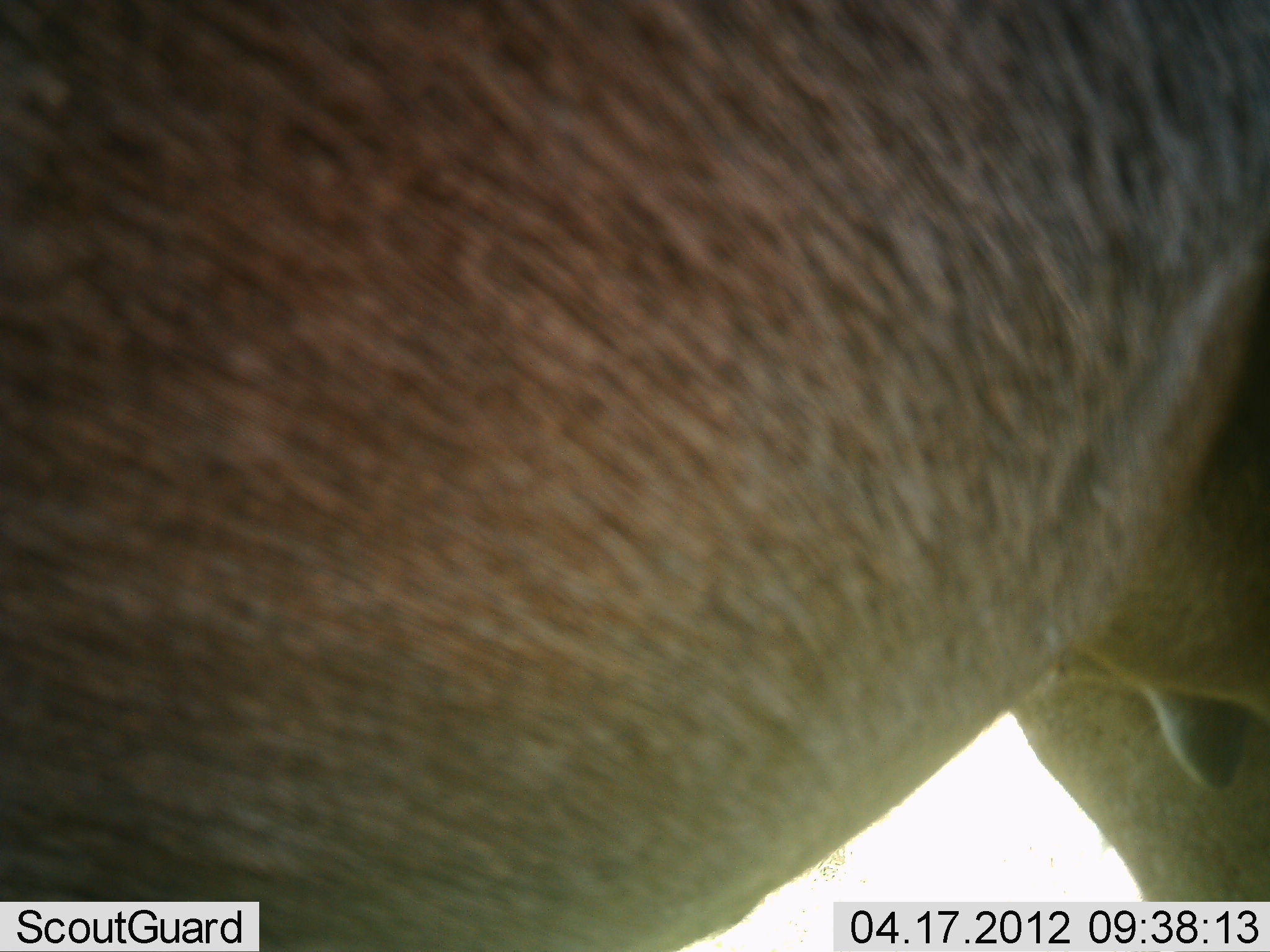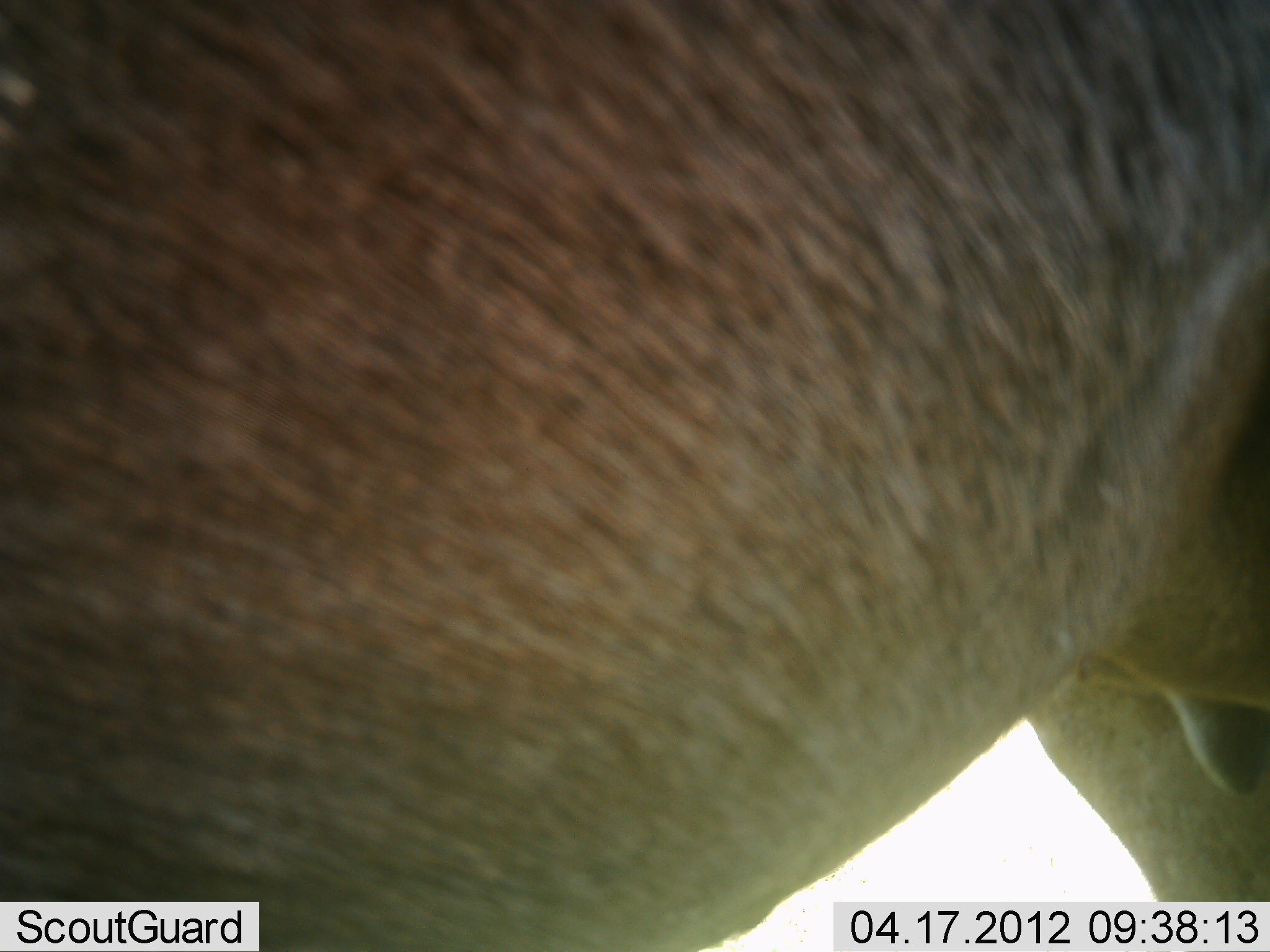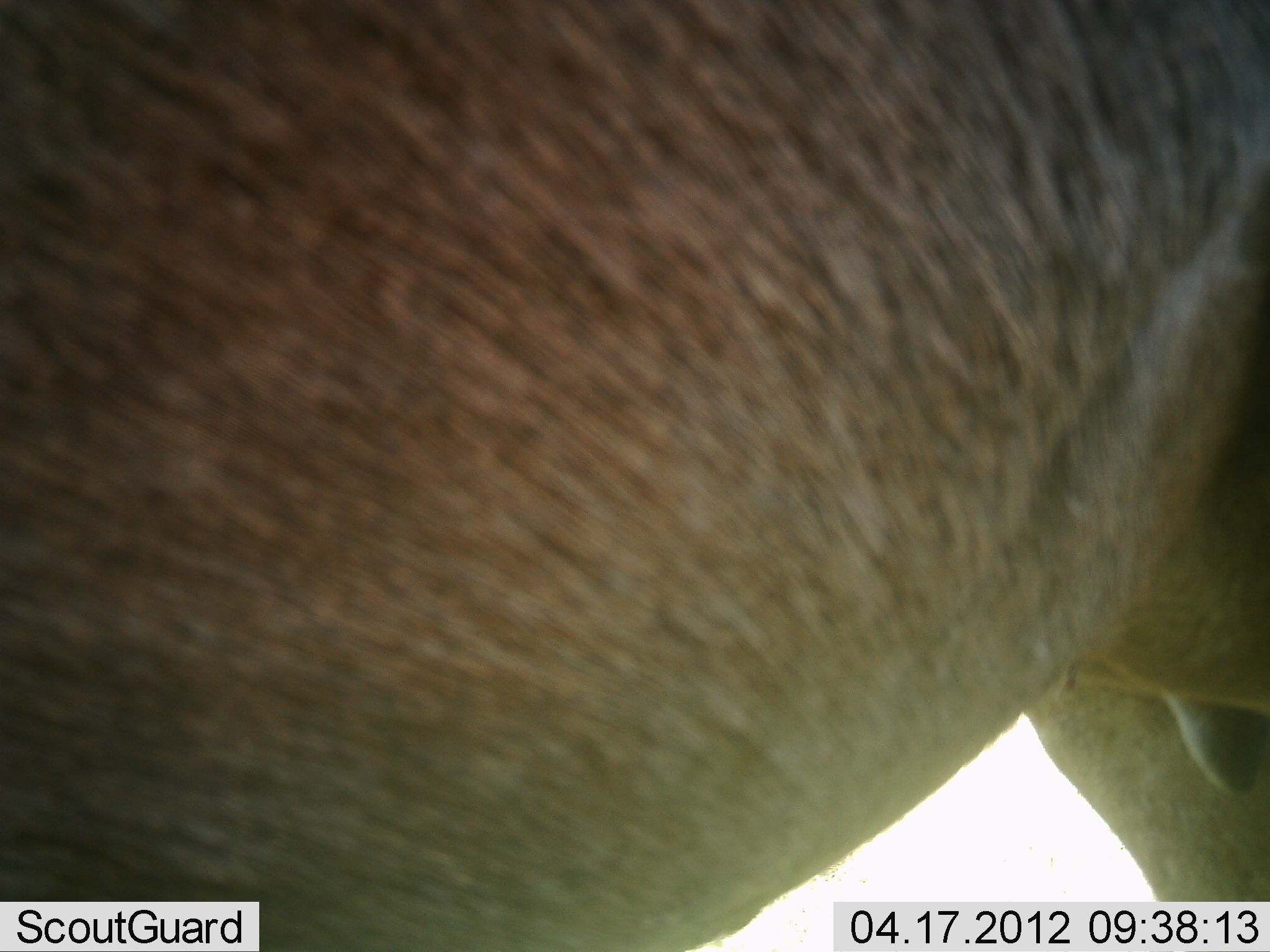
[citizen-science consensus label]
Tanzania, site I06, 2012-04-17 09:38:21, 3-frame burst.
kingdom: Animalia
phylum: Chordata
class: Mammalia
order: Artiodactyla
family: Bovidae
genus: Alcelaphus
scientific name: Alcelaphus buselaphus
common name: hartebeest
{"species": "hartebeest (Alcelaphus buselaphus)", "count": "1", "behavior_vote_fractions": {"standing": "100%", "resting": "0%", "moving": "12%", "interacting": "0%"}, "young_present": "0%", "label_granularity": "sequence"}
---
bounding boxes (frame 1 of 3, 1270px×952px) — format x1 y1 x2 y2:
animal: 1 1 1269 952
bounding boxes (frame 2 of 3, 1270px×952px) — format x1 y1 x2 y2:
animal: 1 1 1268 952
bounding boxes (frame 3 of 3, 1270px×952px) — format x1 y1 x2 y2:
animal: 1 1 1269 952